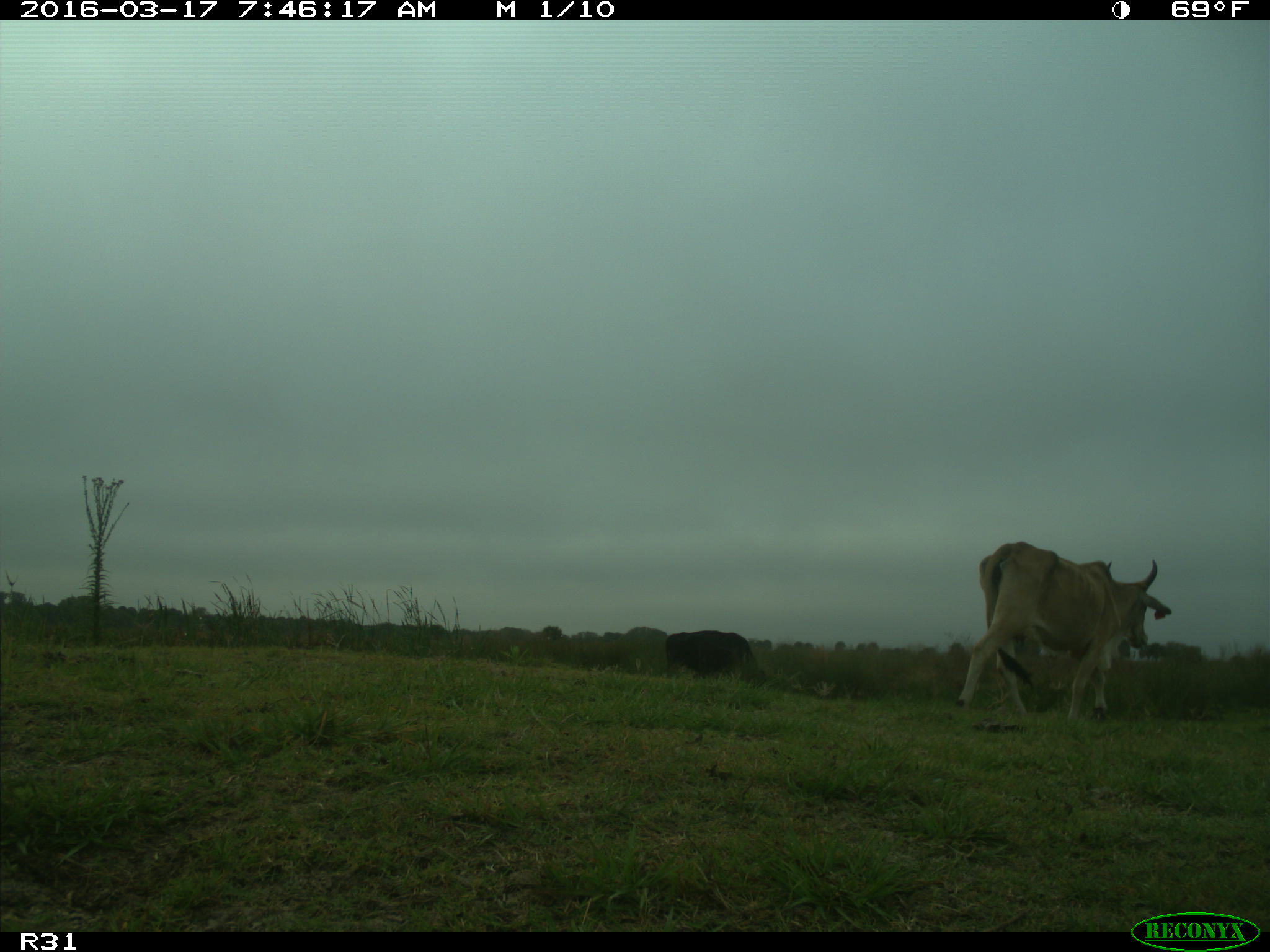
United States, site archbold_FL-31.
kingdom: Animalia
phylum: Chordata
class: Mammalia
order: Artiodactyla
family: Bovidae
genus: Bos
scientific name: Bos taurus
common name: domestic cow